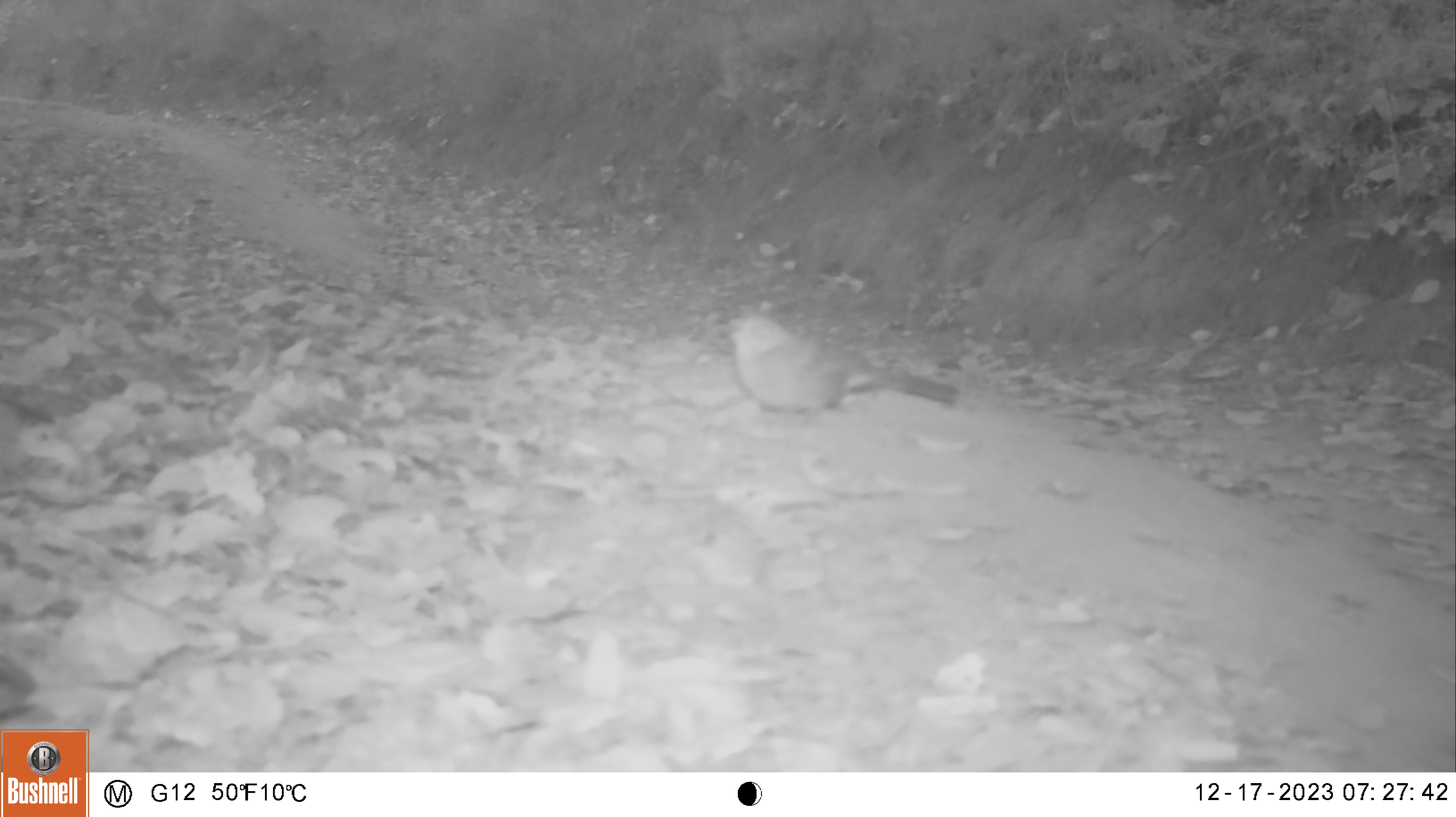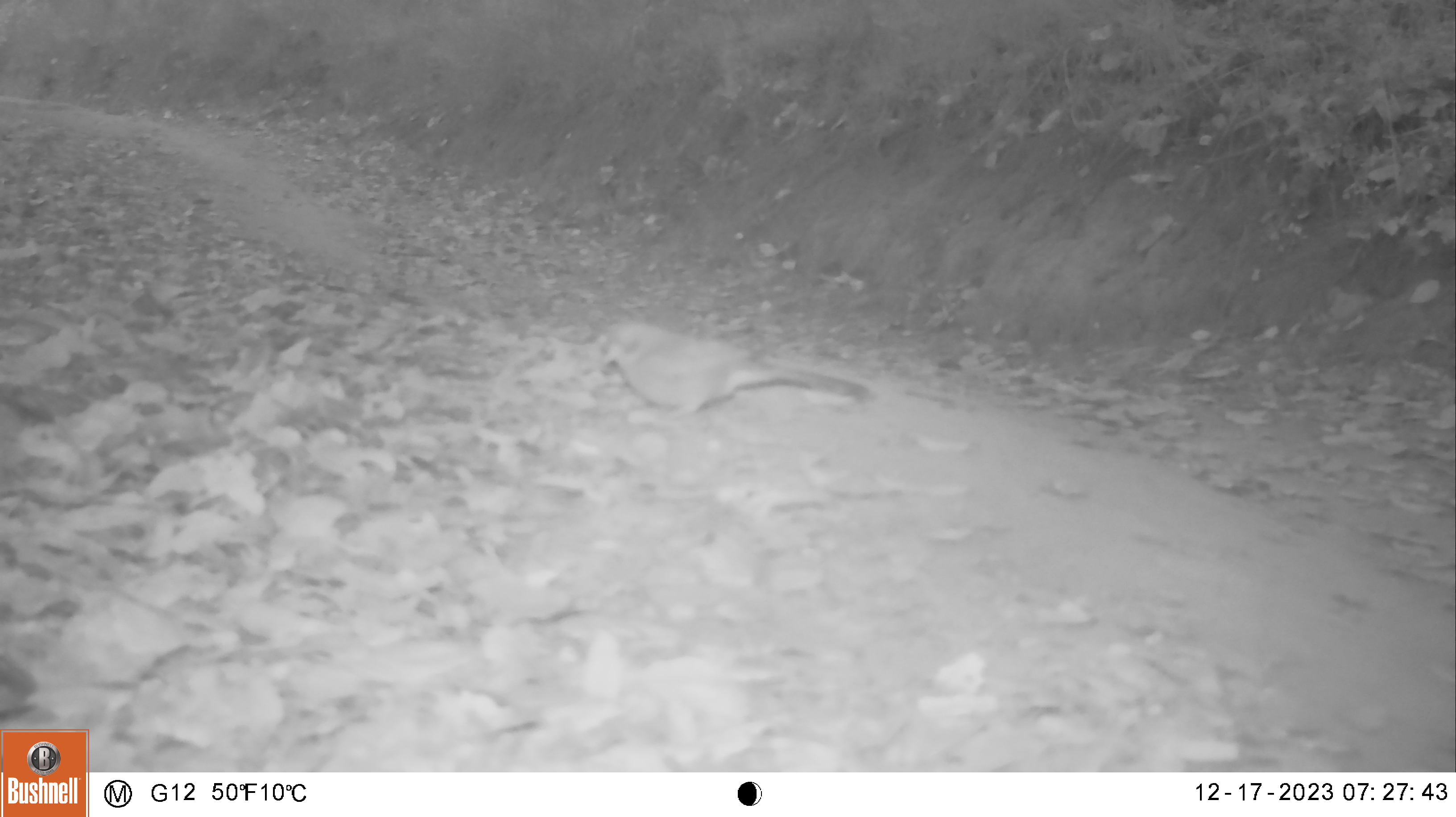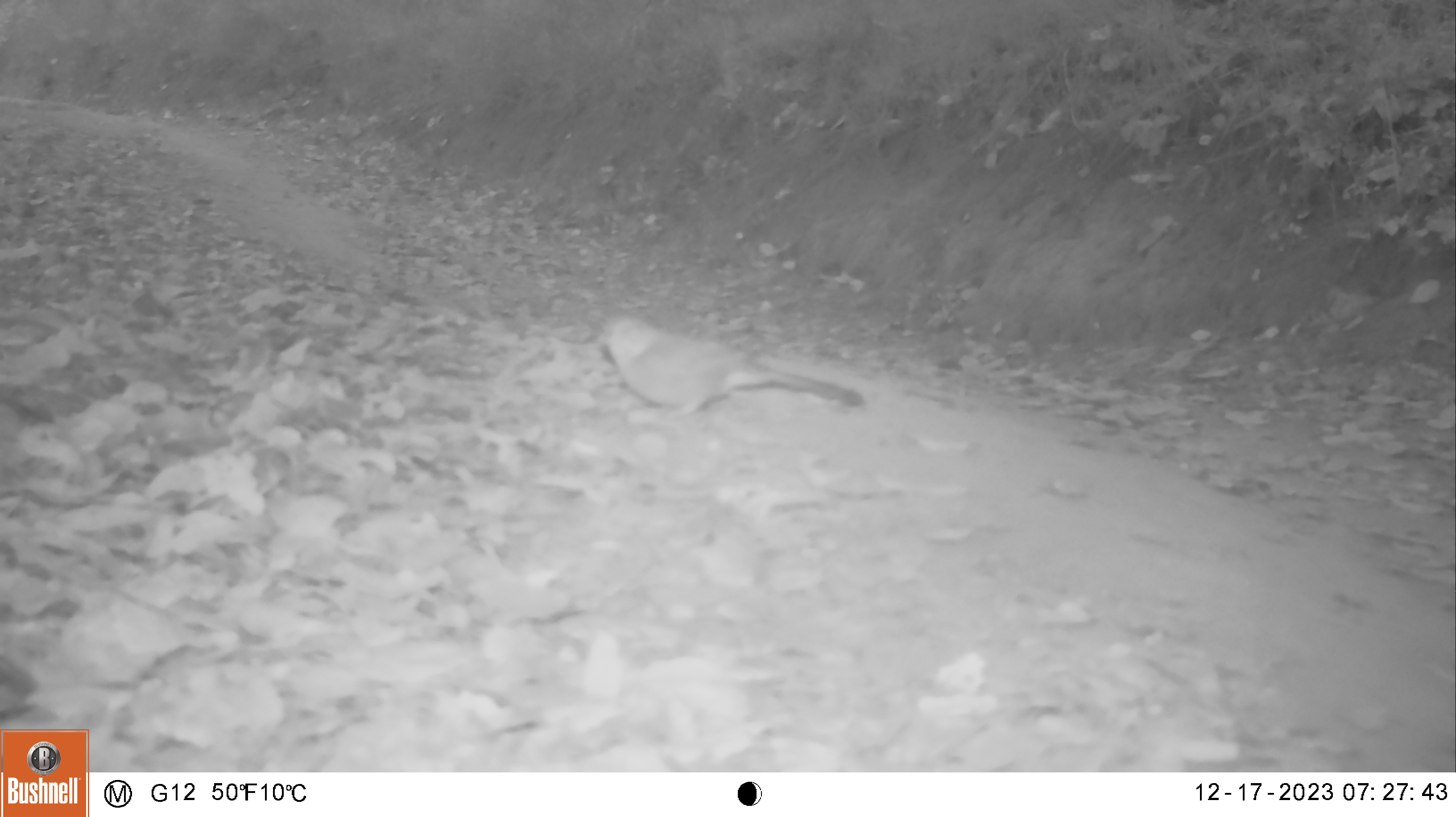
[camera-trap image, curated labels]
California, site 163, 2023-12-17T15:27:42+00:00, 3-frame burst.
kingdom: Animalia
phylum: Chordata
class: Aves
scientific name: Aves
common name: bird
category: unknown bird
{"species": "unknown bird (bird) (Aves)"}